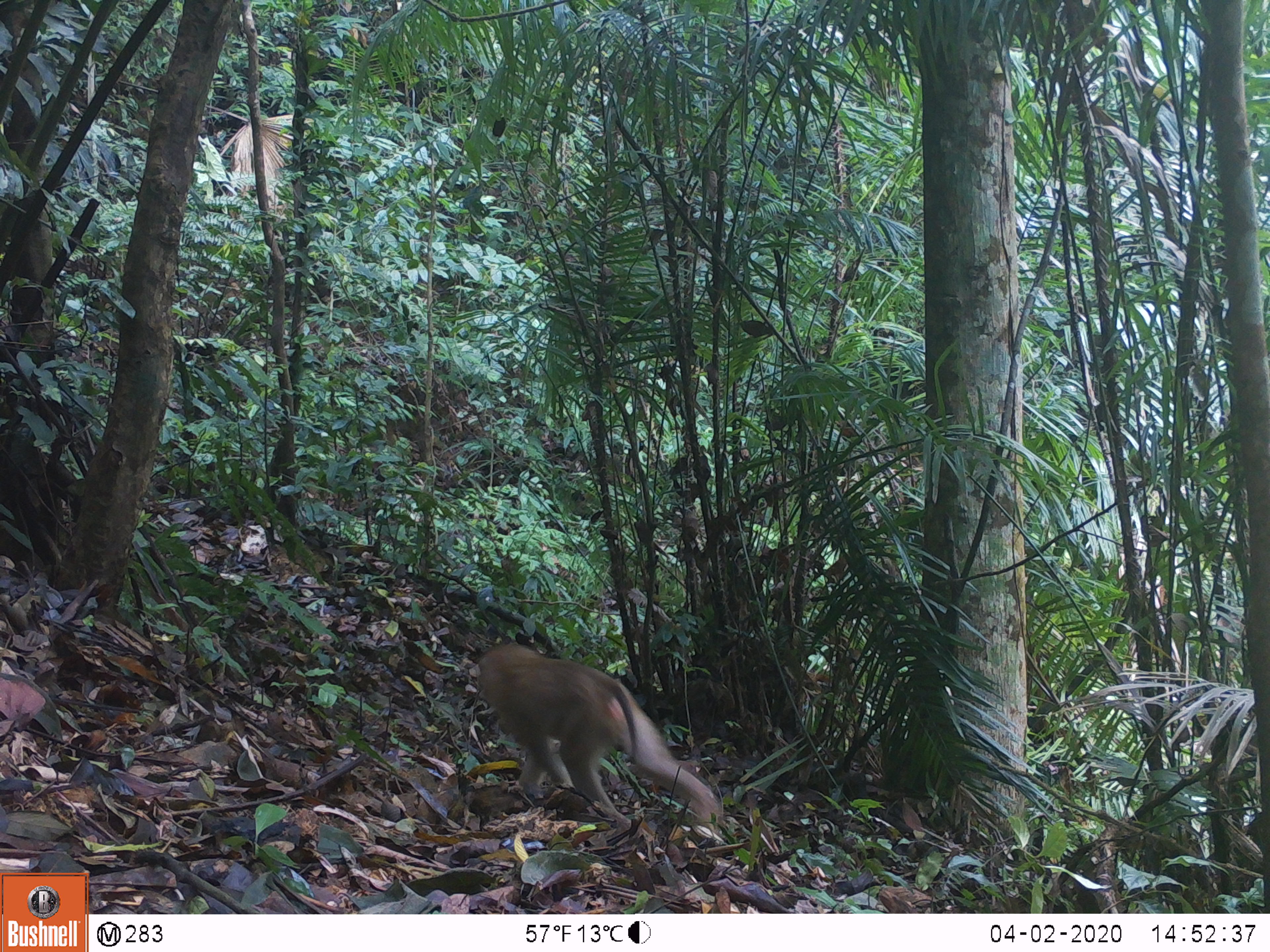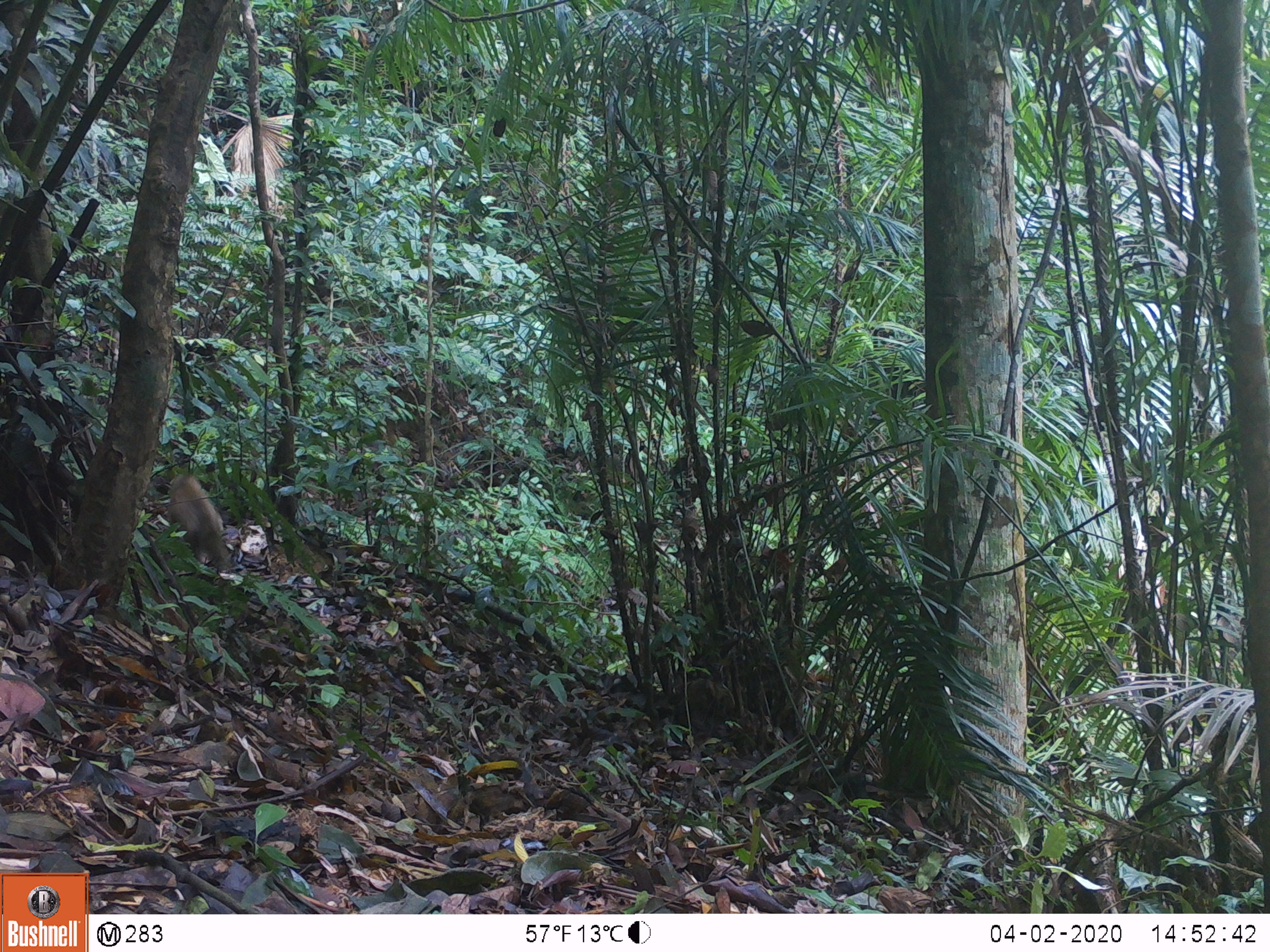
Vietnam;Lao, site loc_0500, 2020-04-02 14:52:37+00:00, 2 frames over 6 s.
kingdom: Animalia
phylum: Chordata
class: Mammalia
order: Primates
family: Cercopithecidae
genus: Macaca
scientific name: Macaca nemestrina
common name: pig-tailed macaque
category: pig tailed macaque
Pig tailed macaque (pig-tailed macaque) (Macaca nemestrina). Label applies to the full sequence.